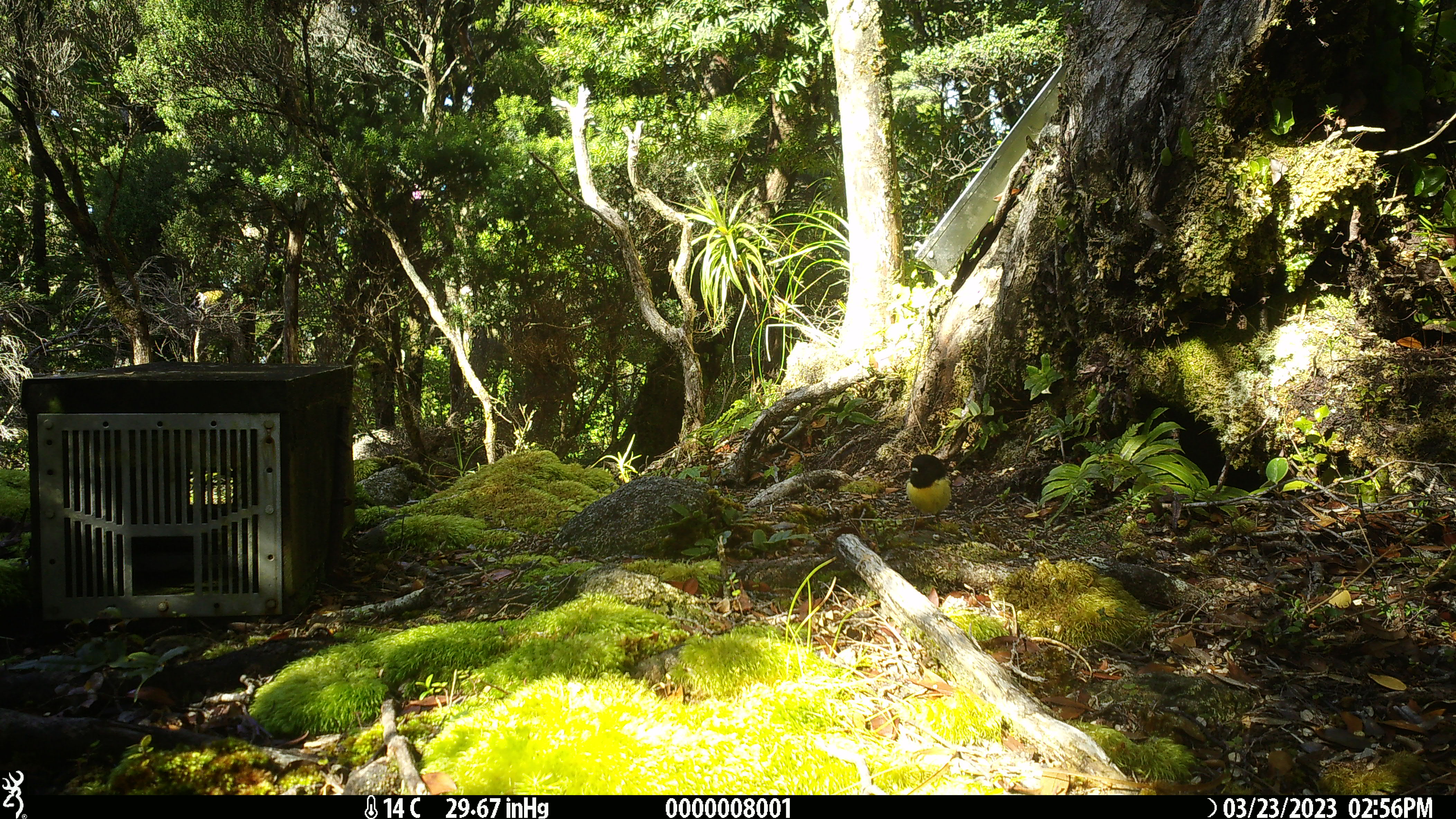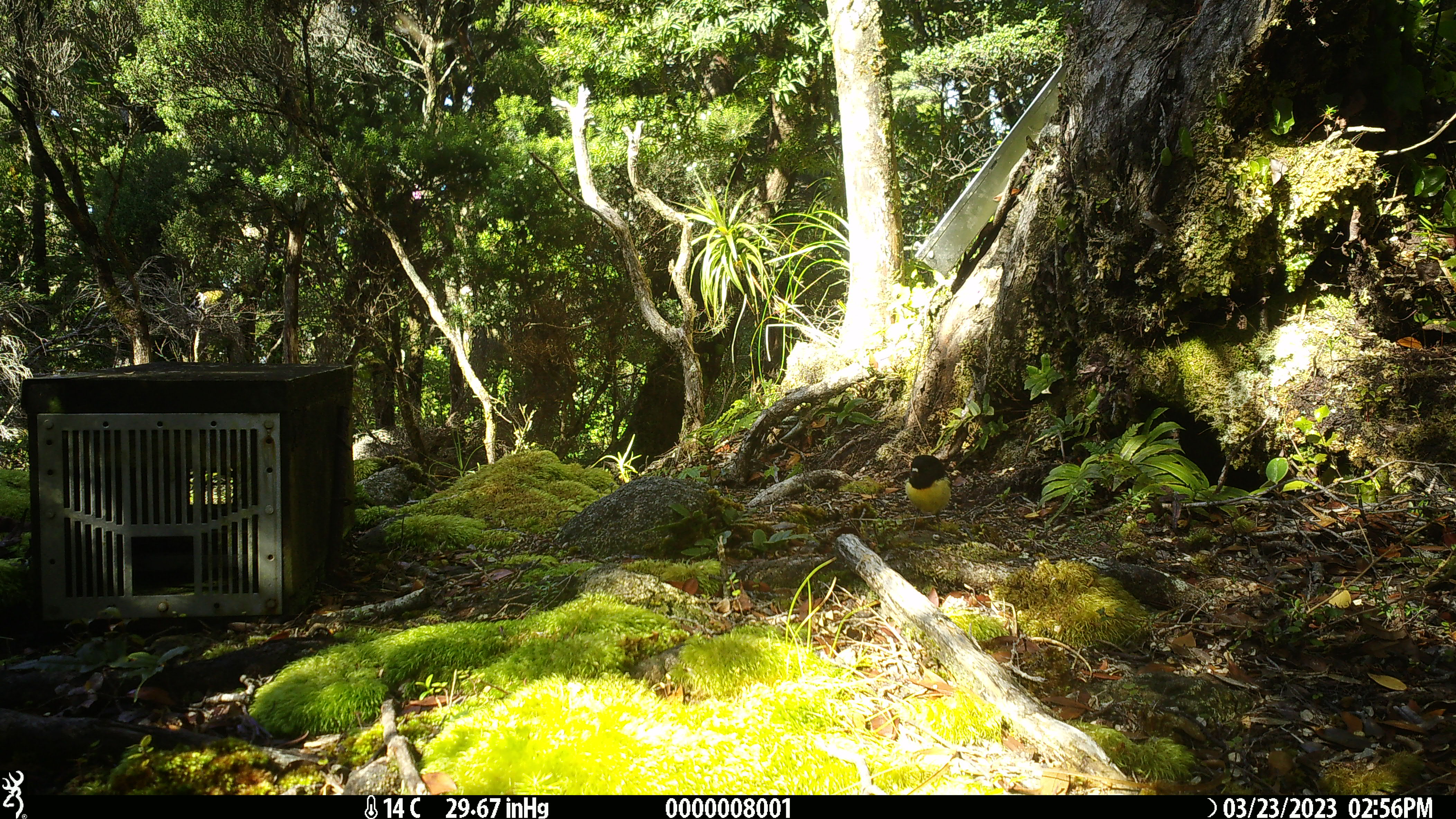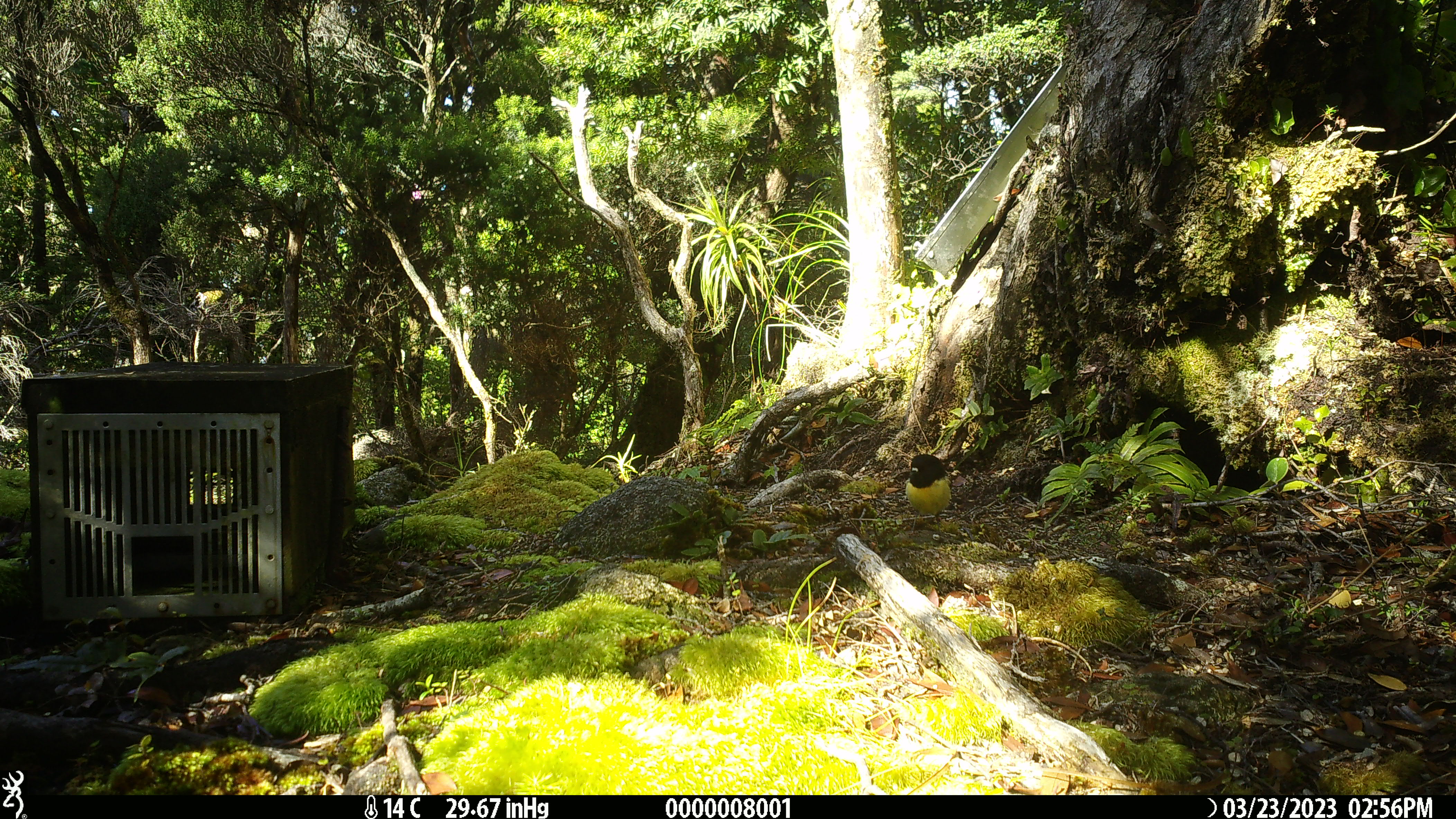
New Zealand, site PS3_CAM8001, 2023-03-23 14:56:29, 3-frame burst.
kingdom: Animalia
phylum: Chordata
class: Aves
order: Passeriformes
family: Petroicidae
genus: Petroica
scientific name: Petroica macrocephala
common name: tomtit